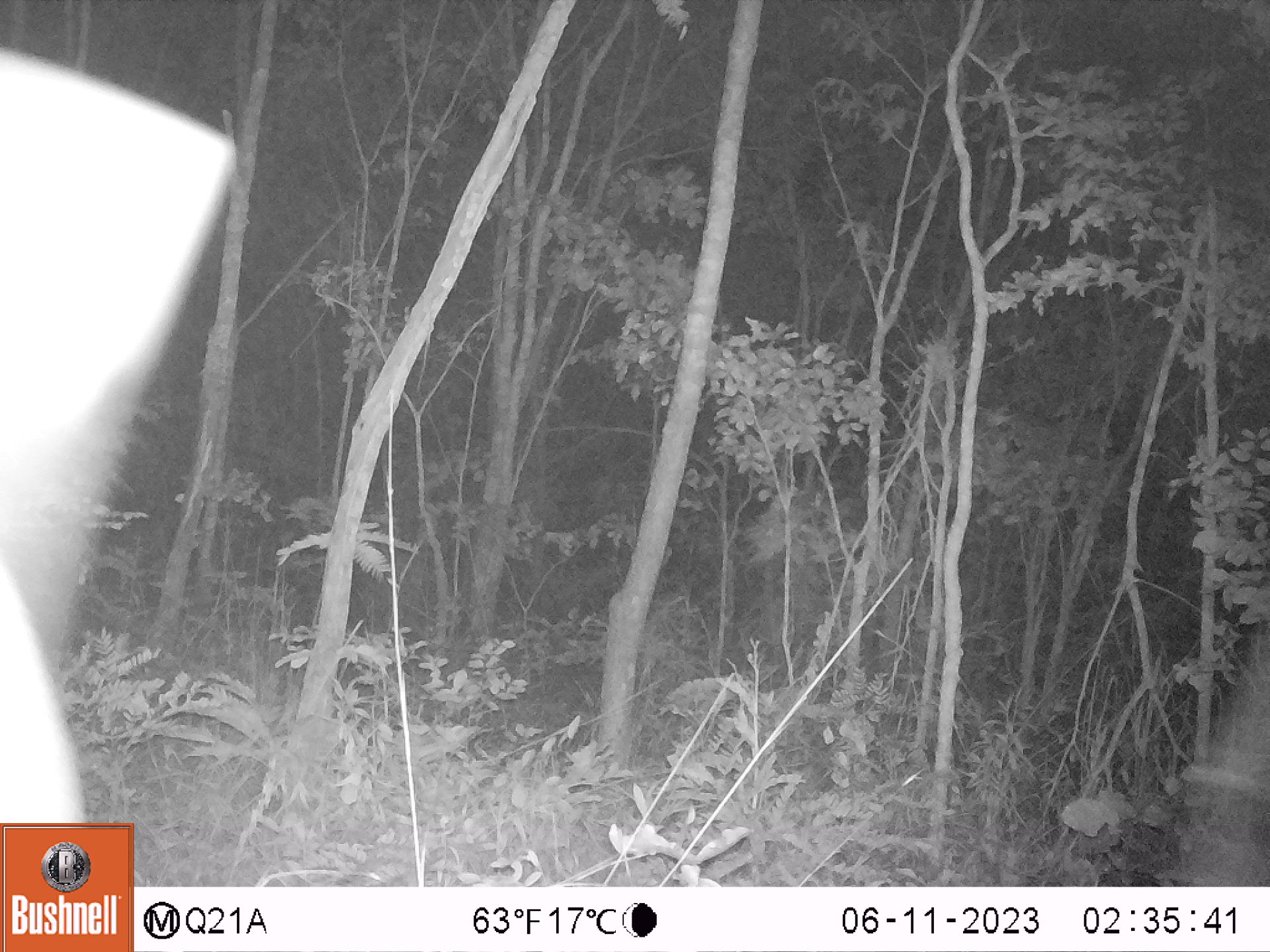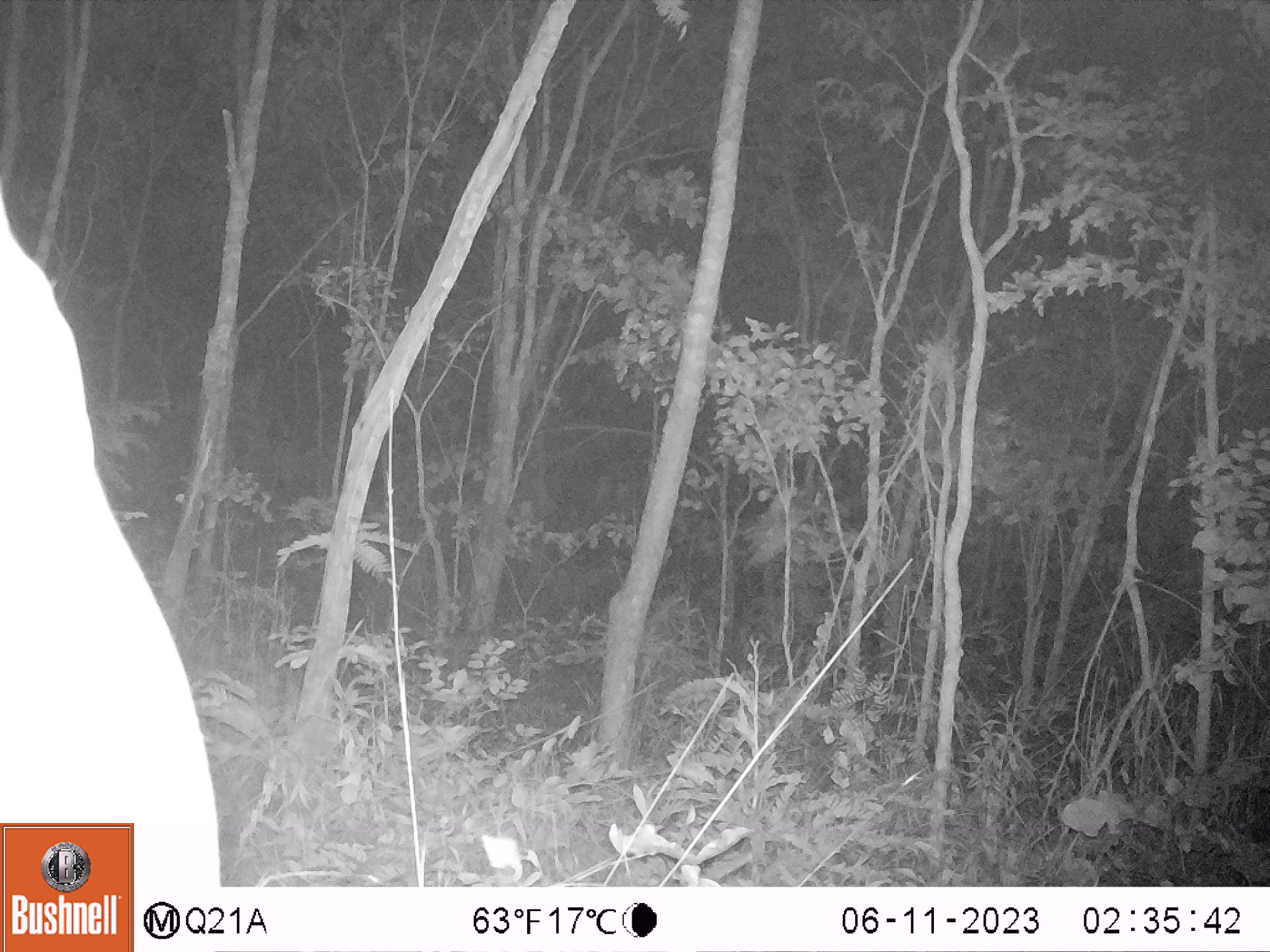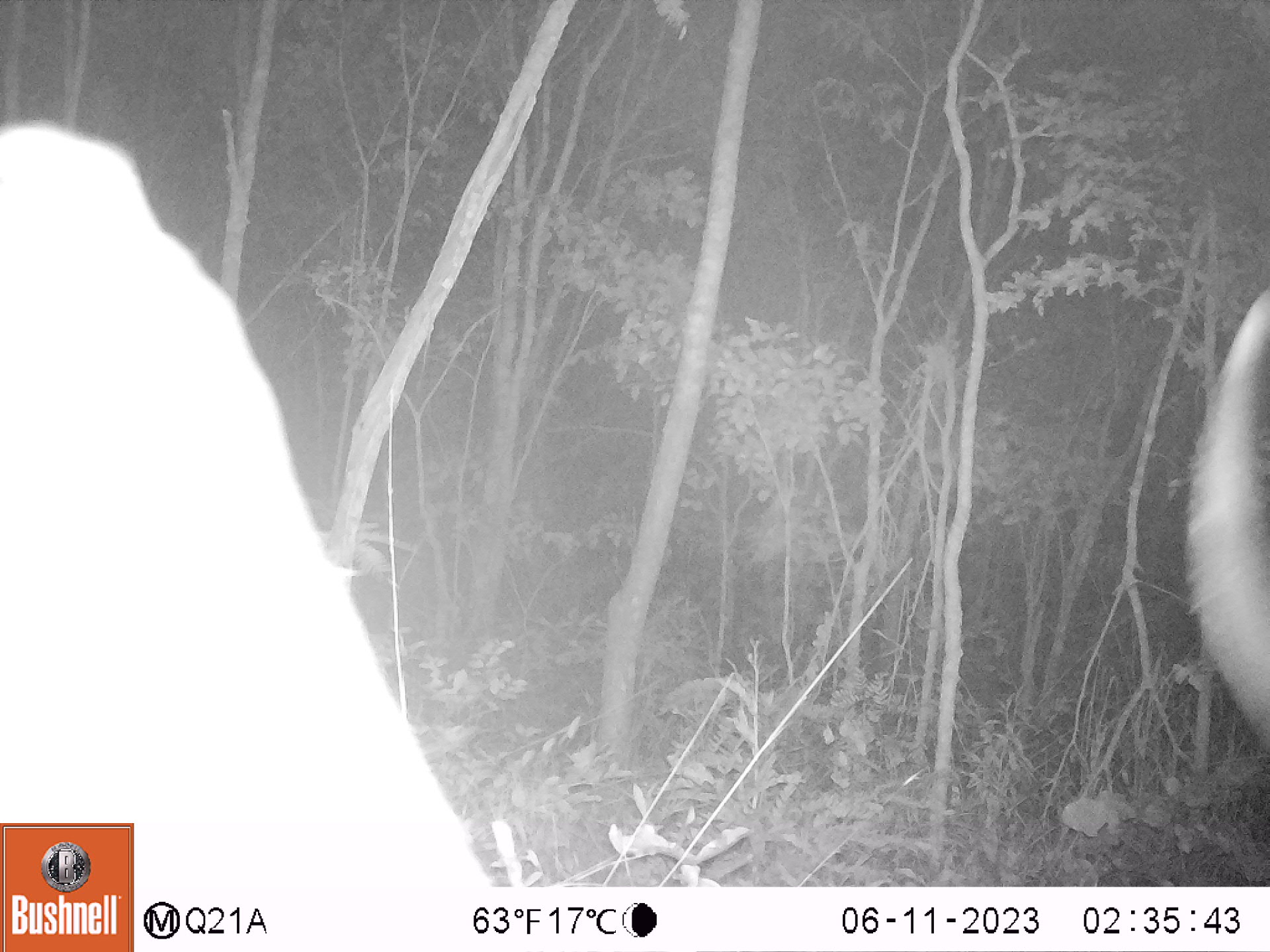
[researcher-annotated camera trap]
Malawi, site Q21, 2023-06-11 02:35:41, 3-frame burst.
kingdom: Animalia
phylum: Chordata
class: Mammalia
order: Artiodactyla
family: Bovidae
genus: Syncerus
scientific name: Syncerus caffer caffer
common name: cape buffalo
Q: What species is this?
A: Cape buffalo (Syncerus caffer caffer).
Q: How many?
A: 1.